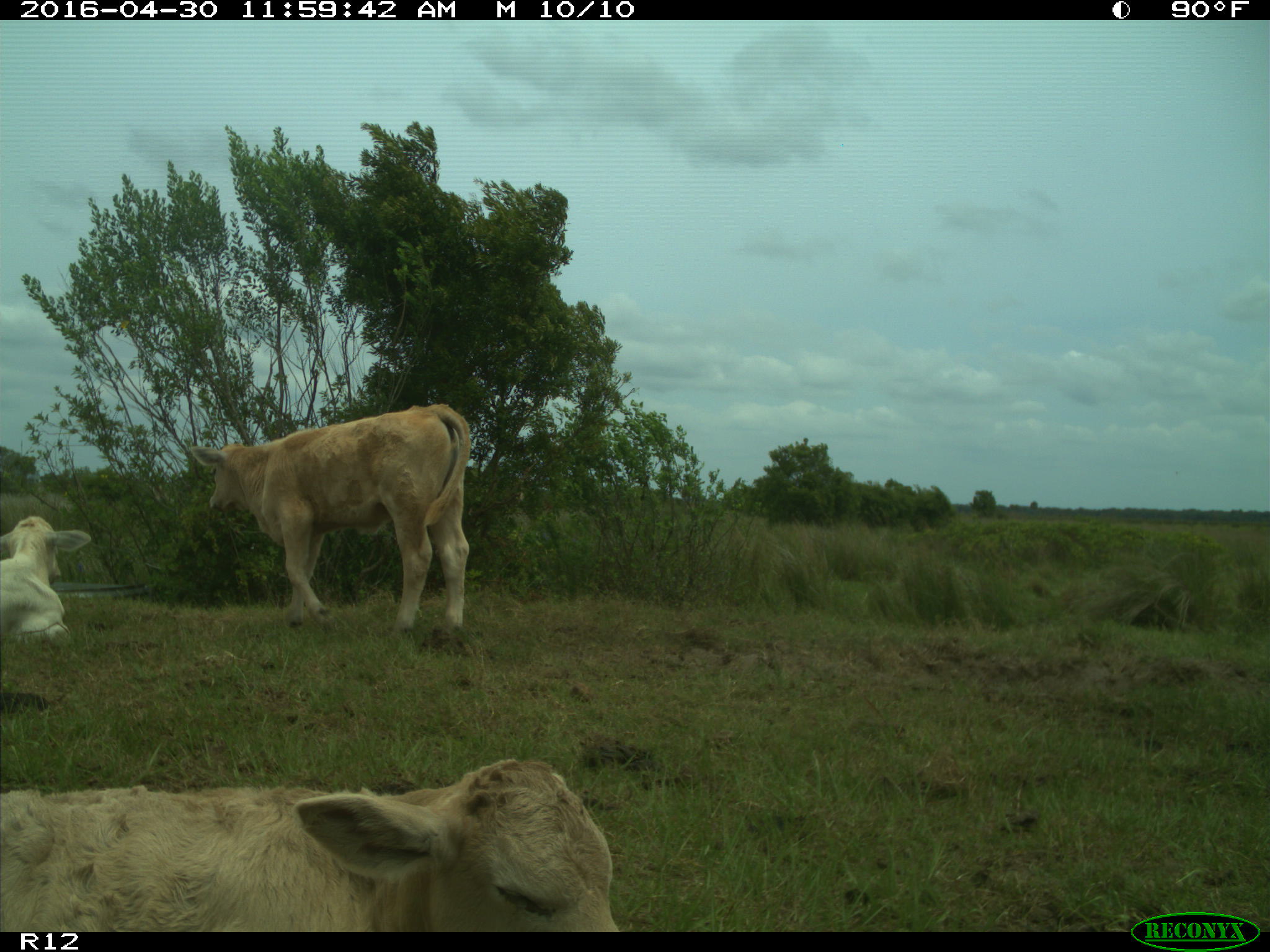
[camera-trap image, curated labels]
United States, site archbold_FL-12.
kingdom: Animalia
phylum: Chordata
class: Mammalia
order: Artiodactyla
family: Bovidae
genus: Bos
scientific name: Bos taurus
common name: domestic cow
Bos taurus (domestic cow).